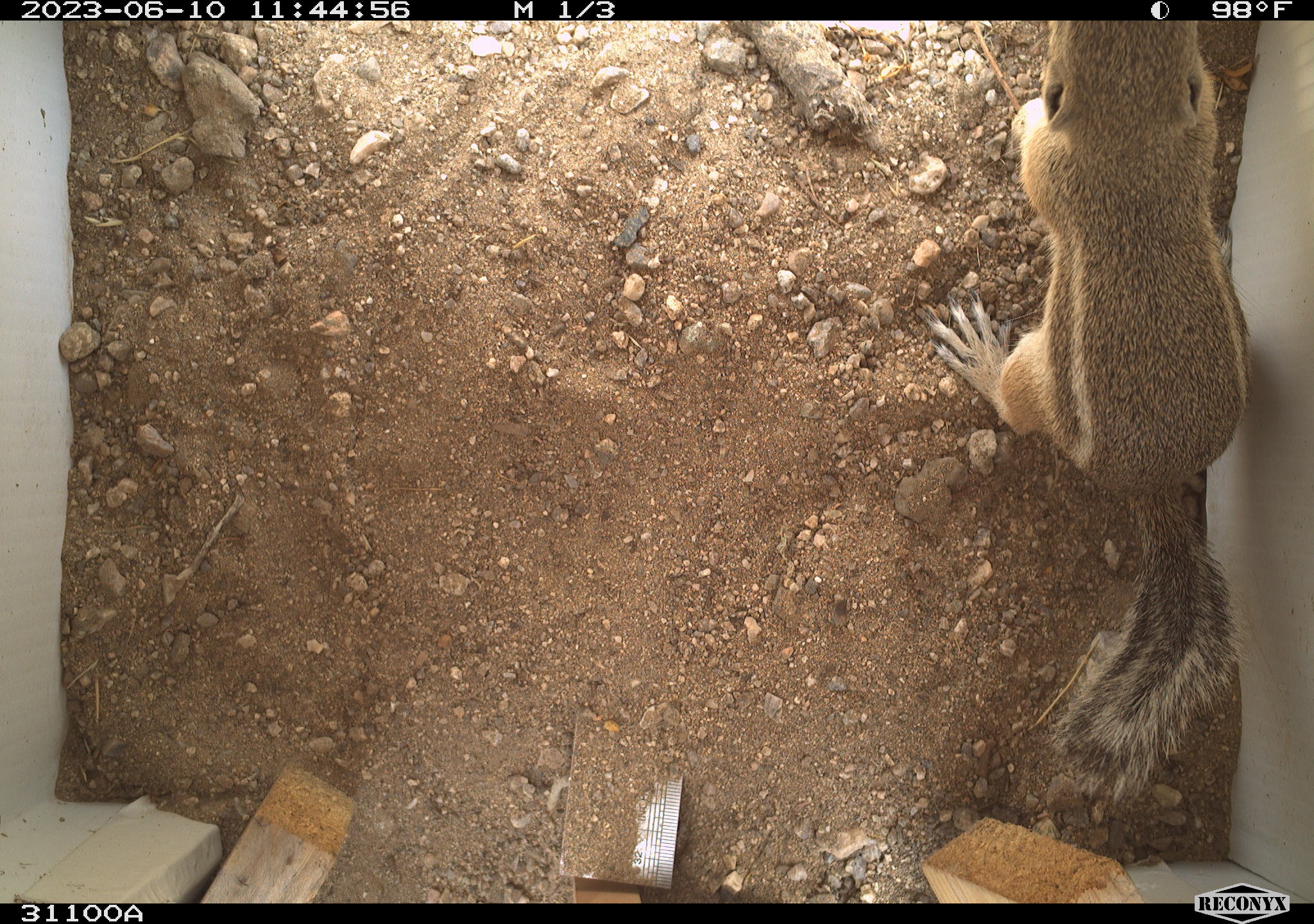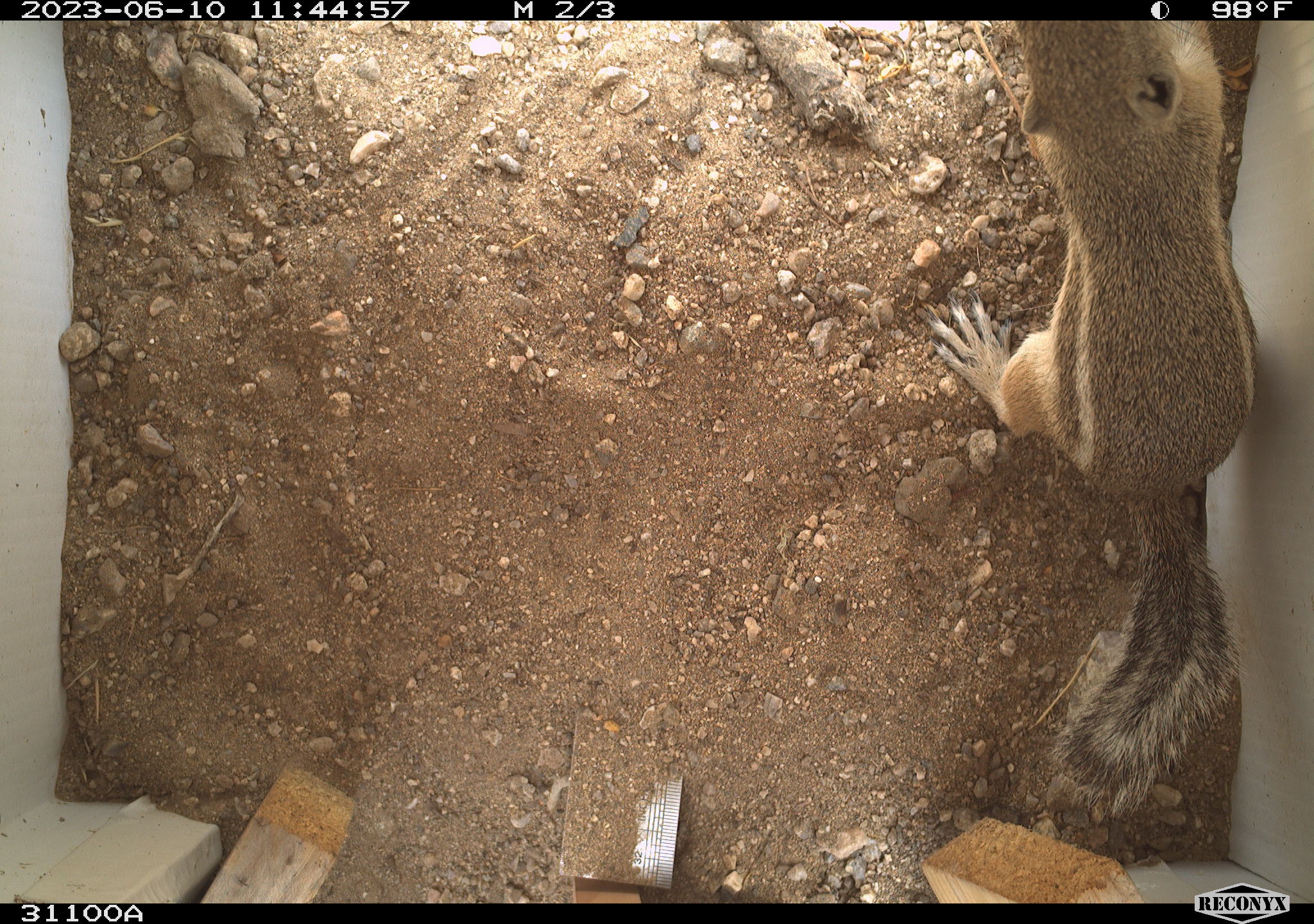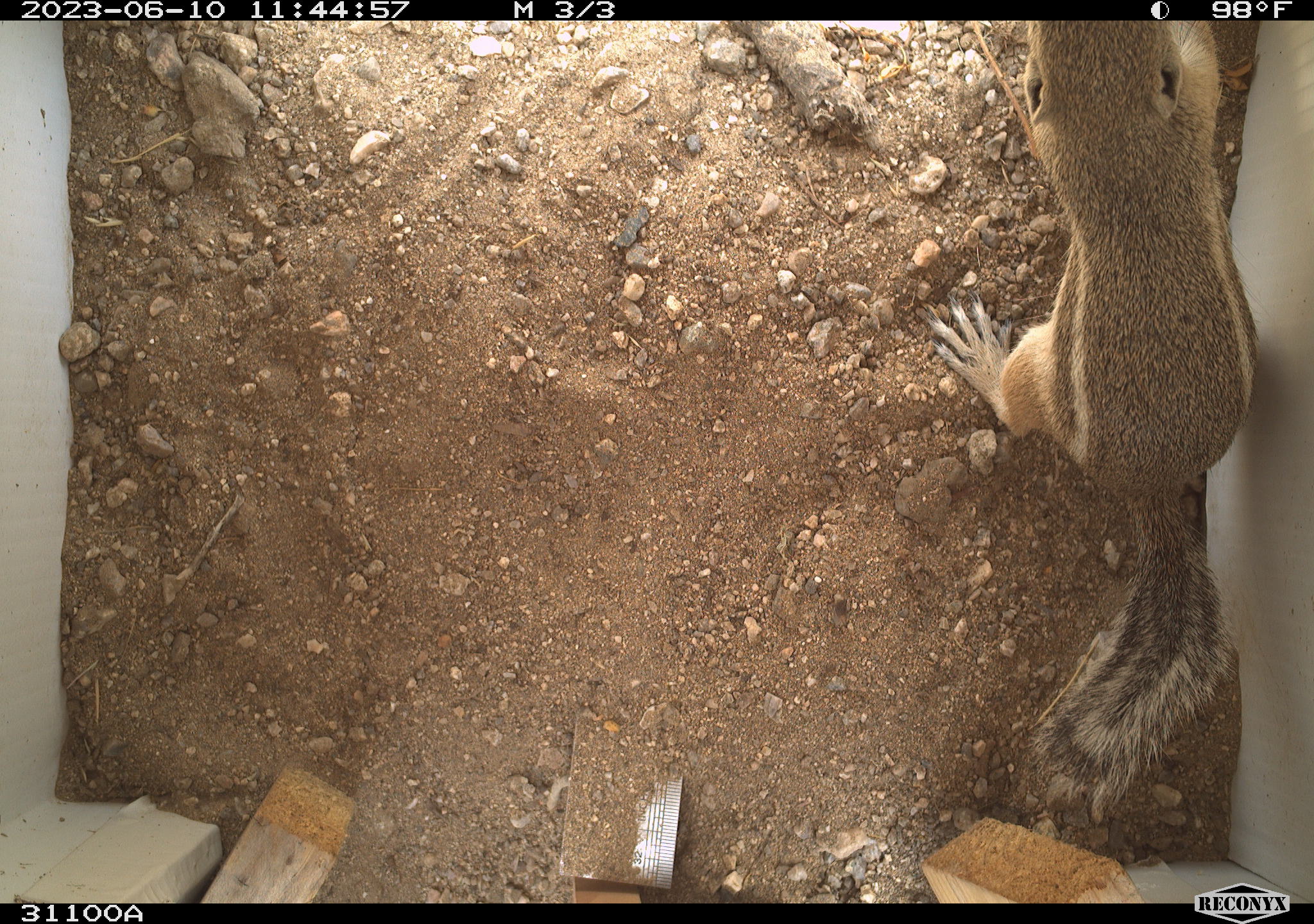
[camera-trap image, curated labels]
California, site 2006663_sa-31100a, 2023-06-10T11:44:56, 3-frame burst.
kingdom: Animalia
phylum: Chordata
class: Mammalia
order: Rodentia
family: Sciuridae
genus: Ammospermophilus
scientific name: Ammospermophilus leucurus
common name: white-tailed antelope squirrel